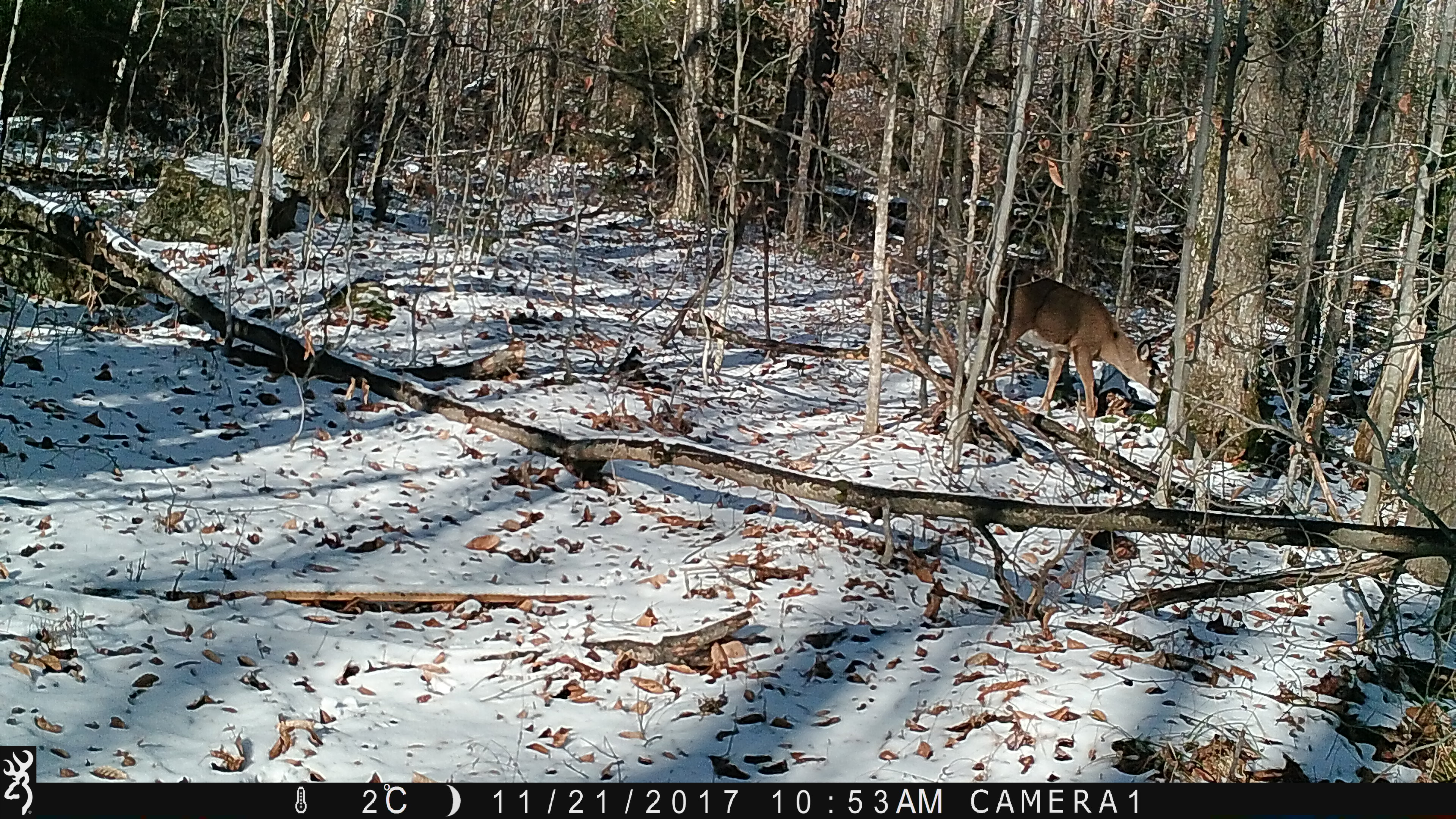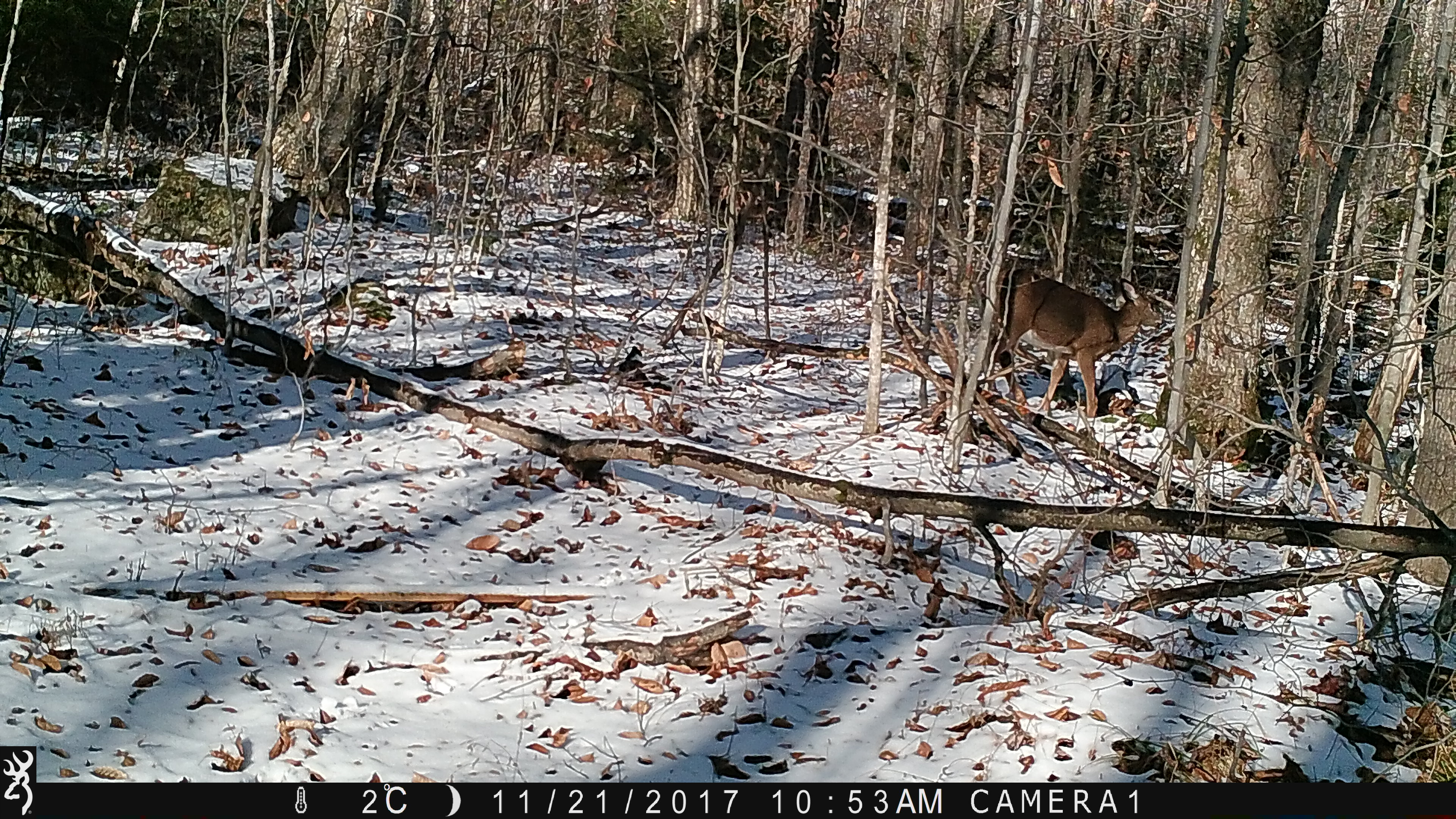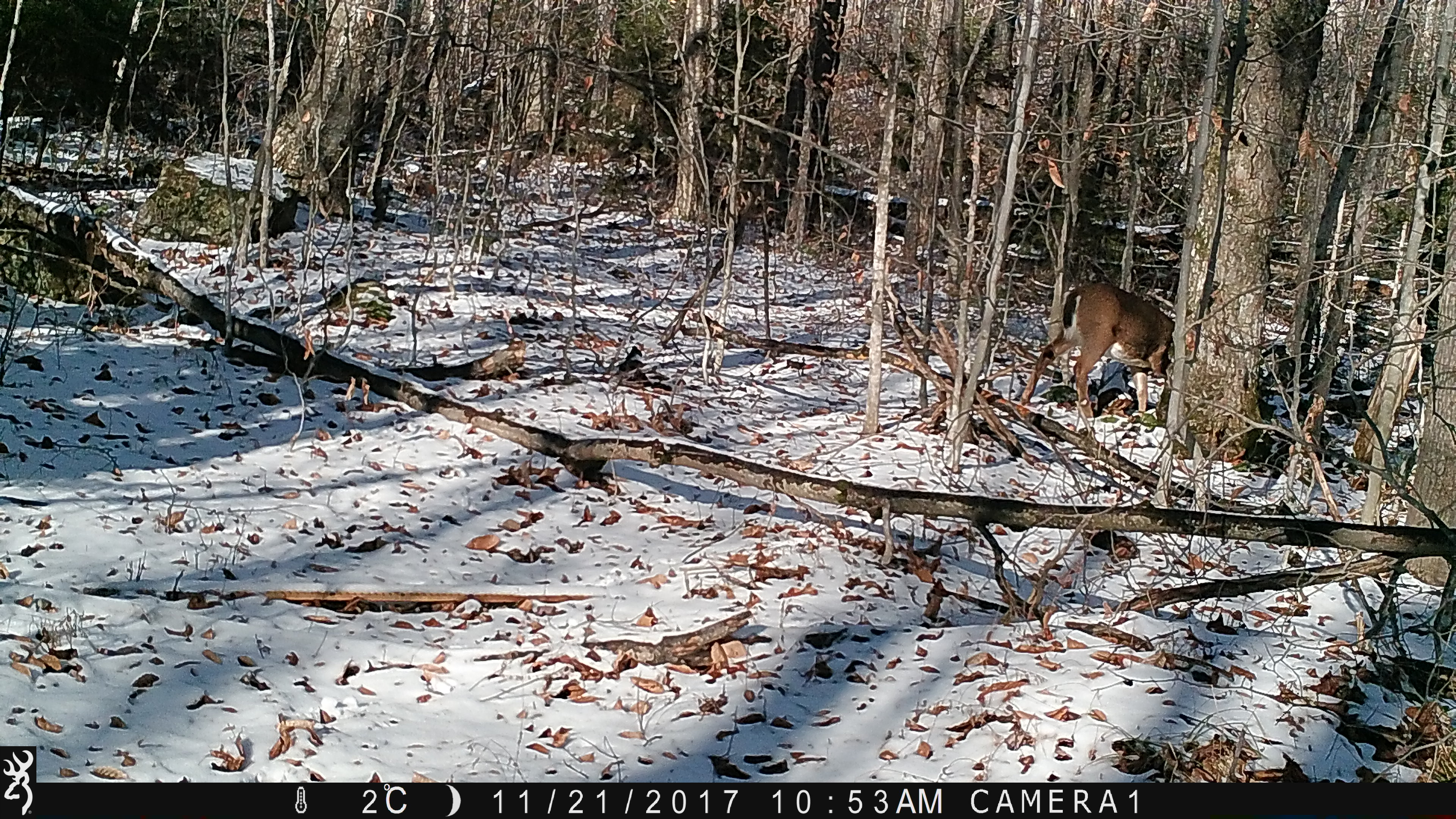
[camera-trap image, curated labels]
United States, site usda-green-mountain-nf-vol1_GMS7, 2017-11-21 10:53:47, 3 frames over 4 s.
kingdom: Animalia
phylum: Chordata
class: Mammalia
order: Artiodactyla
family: Cervidae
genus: Odocoileus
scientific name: Odocoileus virginianus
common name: white-tailed deer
White-tailed deer (Odocoileus virginianus).